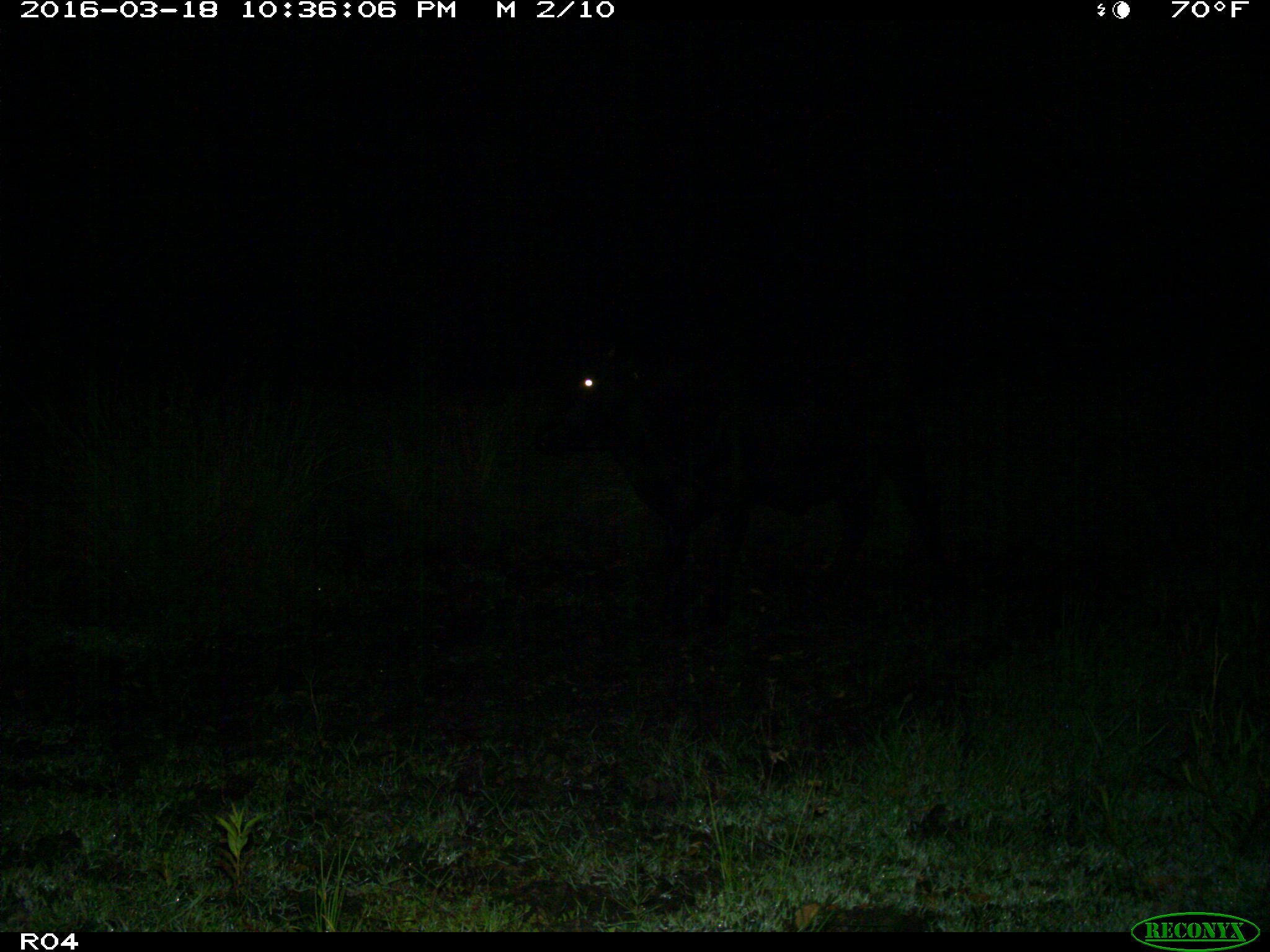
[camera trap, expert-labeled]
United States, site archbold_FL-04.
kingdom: Animalia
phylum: Chordata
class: Mammalia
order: Artiodactyla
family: Bovidae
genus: Bos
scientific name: Bos taurus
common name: domestic cow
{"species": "Bos taurus (domestic cow)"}